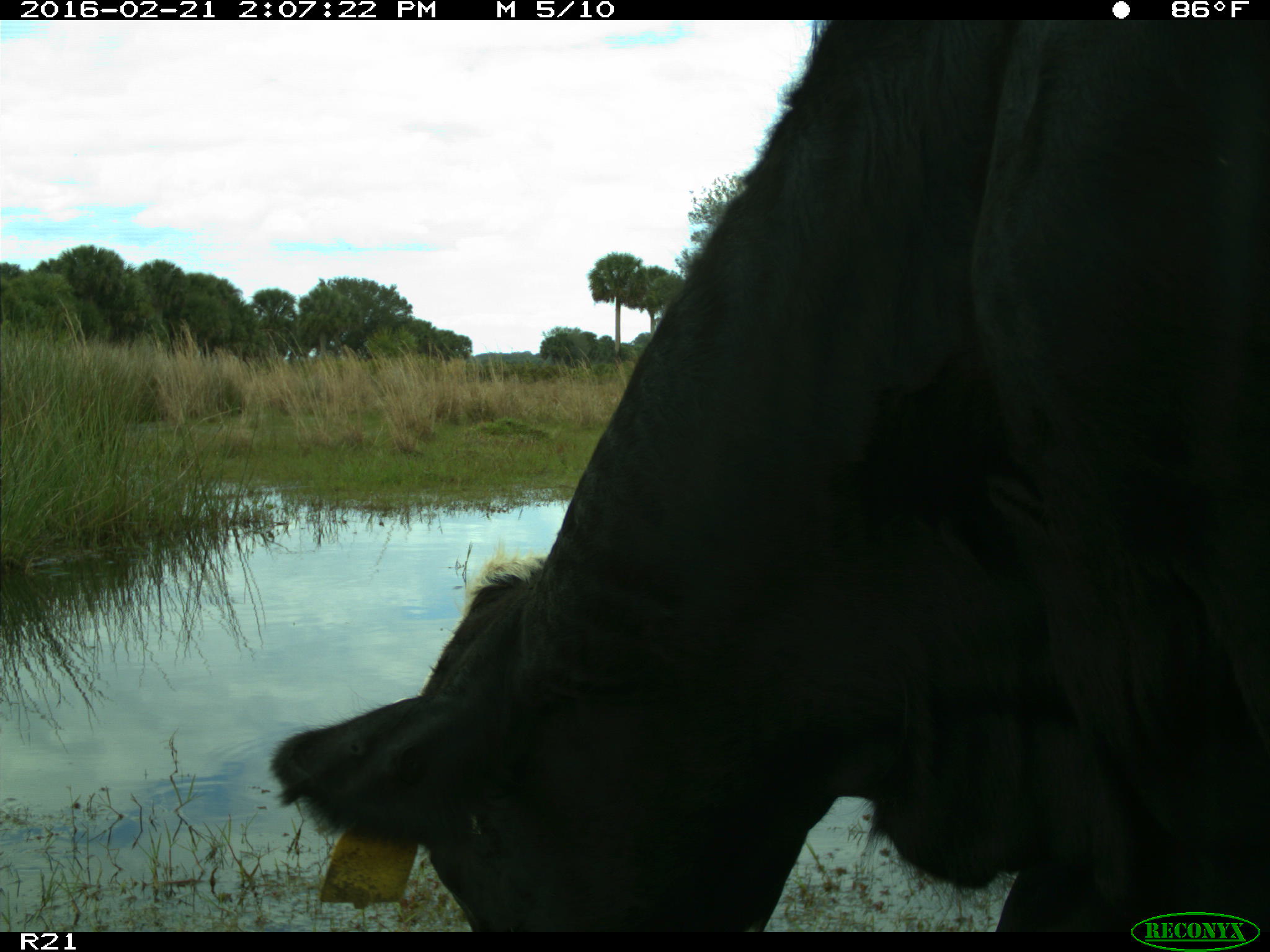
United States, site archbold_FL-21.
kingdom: Animalia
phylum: Chordata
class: Mammalia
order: Artiodactyla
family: Bovidae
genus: Bos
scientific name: Bos taurus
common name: domestic cow